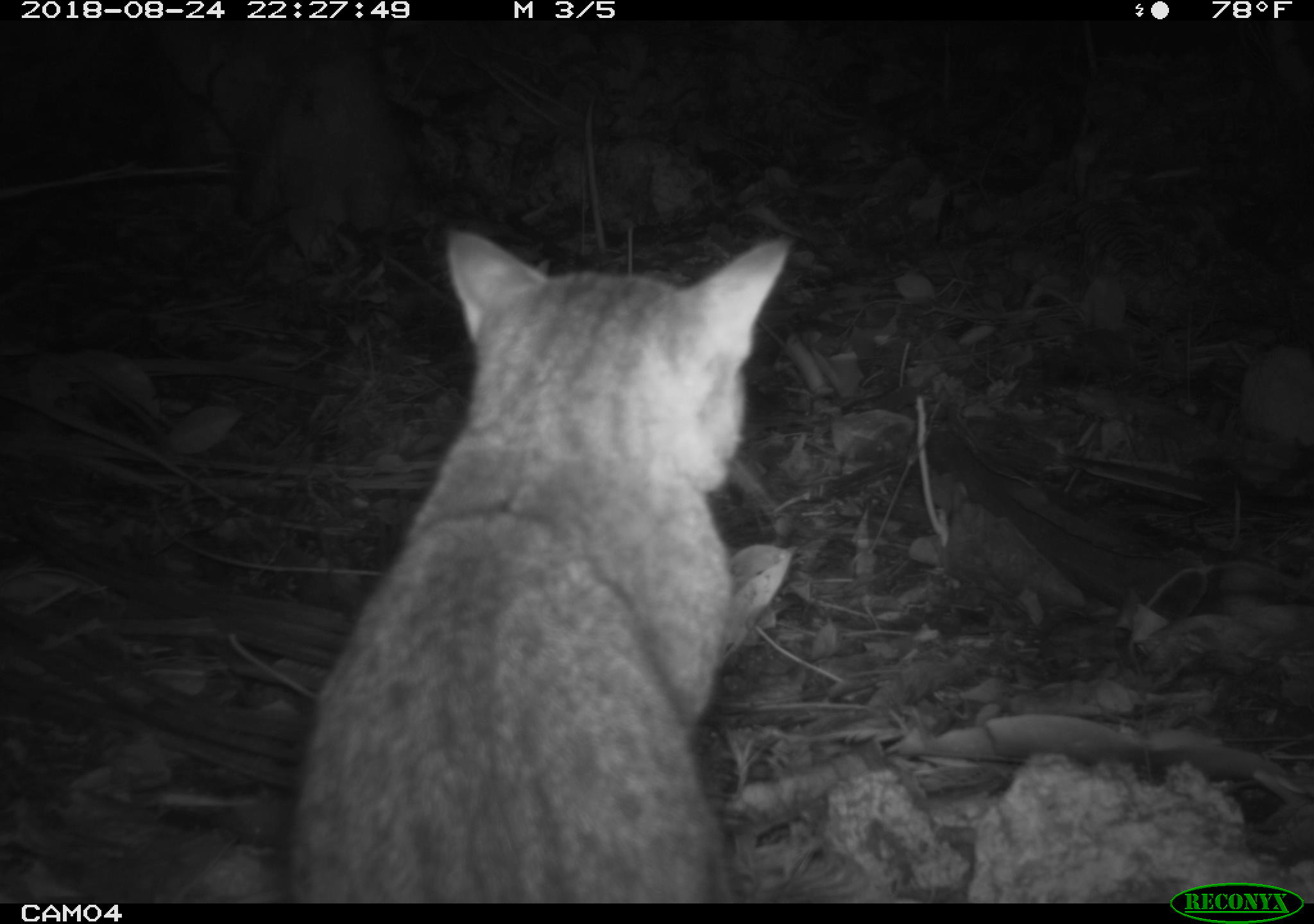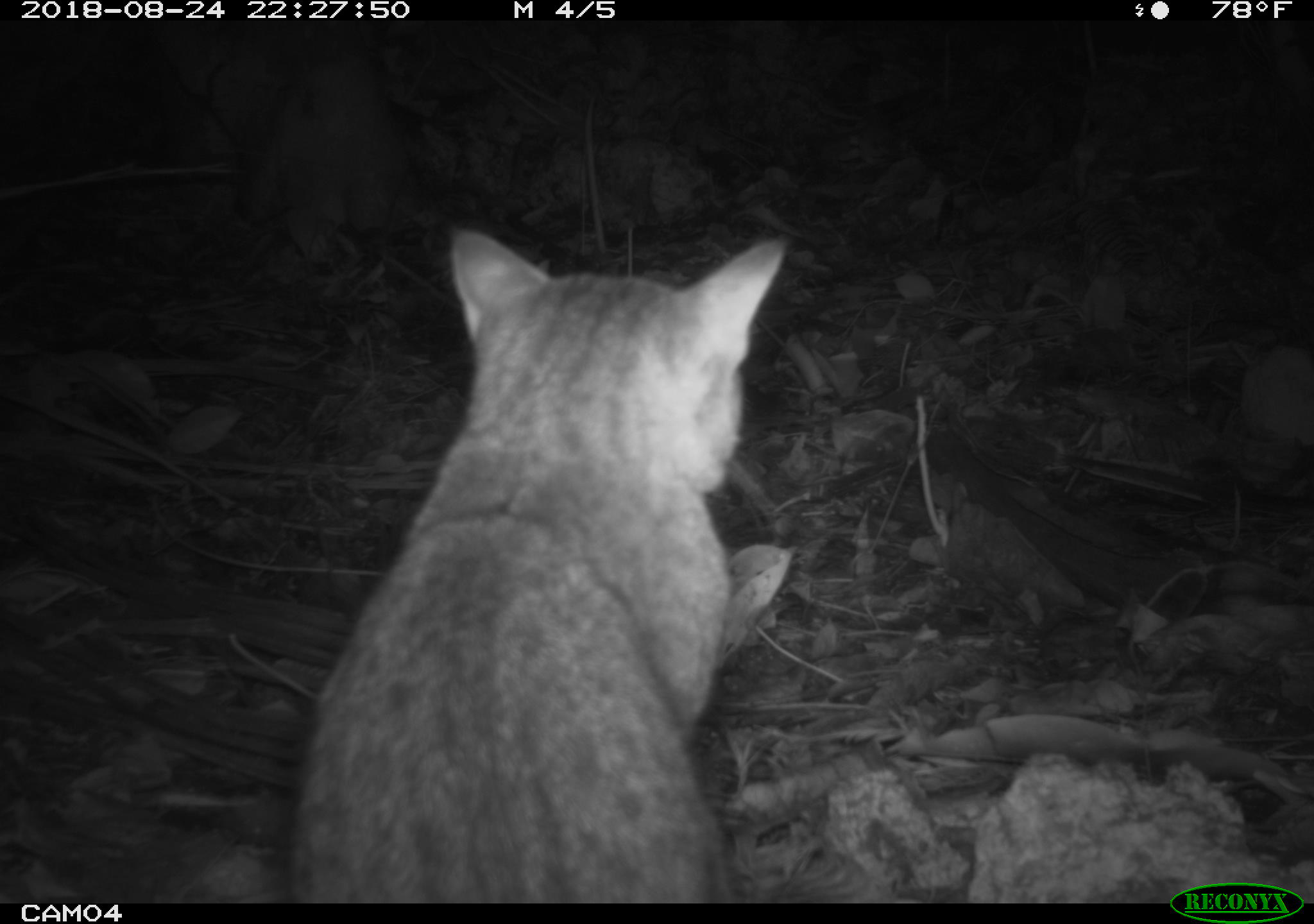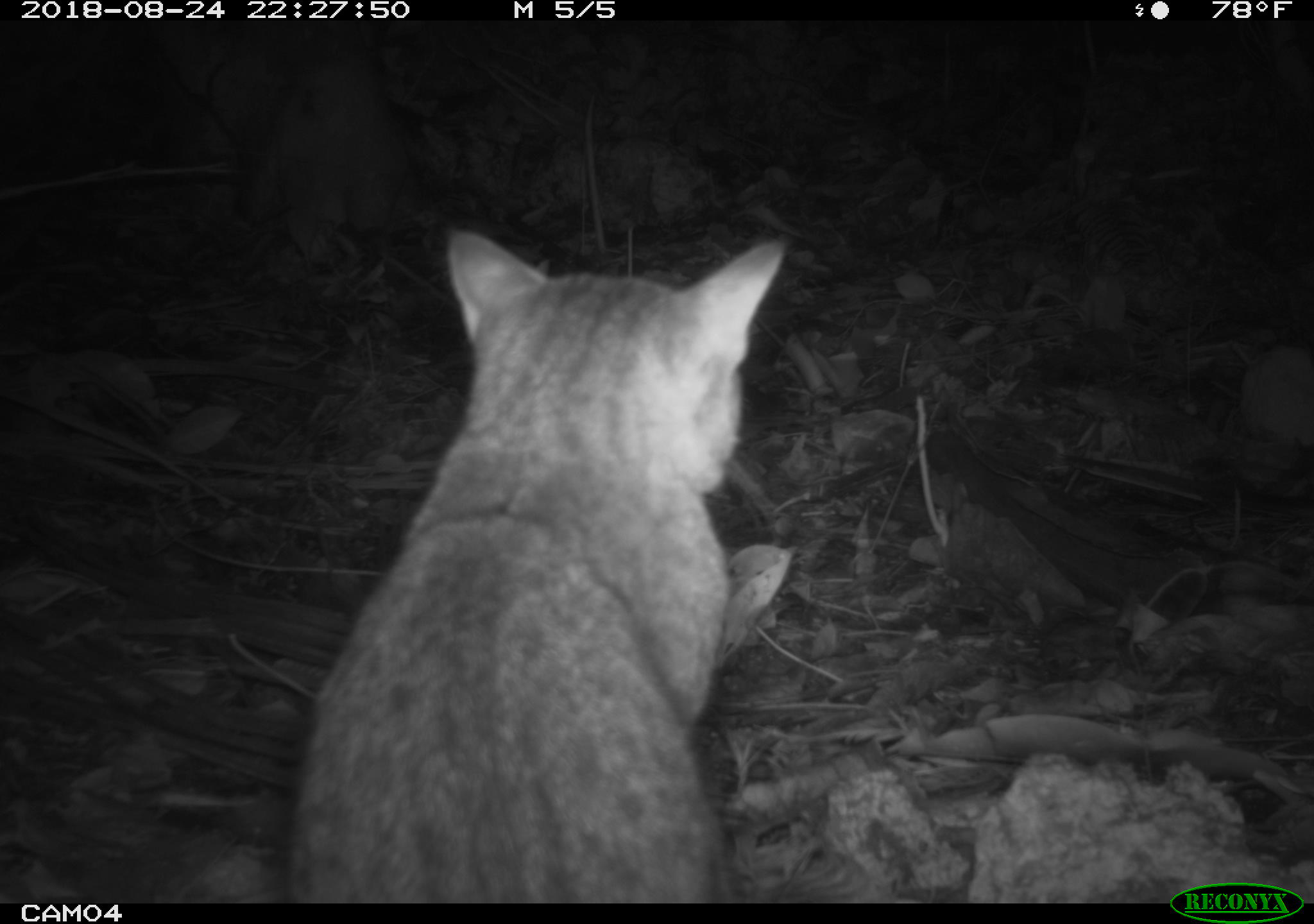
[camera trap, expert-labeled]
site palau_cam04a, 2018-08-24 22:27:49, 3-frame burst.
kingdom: Animalia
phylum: Chordata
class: Mammalia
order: Carnivora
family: Felidae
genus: Felis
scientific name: Felis catus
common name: cat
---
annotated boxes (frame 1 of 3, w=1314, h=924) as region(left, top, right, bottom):
cat: region(282, 224, 788, 902)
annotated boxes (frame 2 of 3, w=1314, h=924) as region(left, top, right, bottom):
cat: region(284, 222, 784, 903)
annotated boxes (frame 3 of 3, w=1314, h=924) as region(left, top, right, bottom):
cat: region(280, 226, 783, 903)